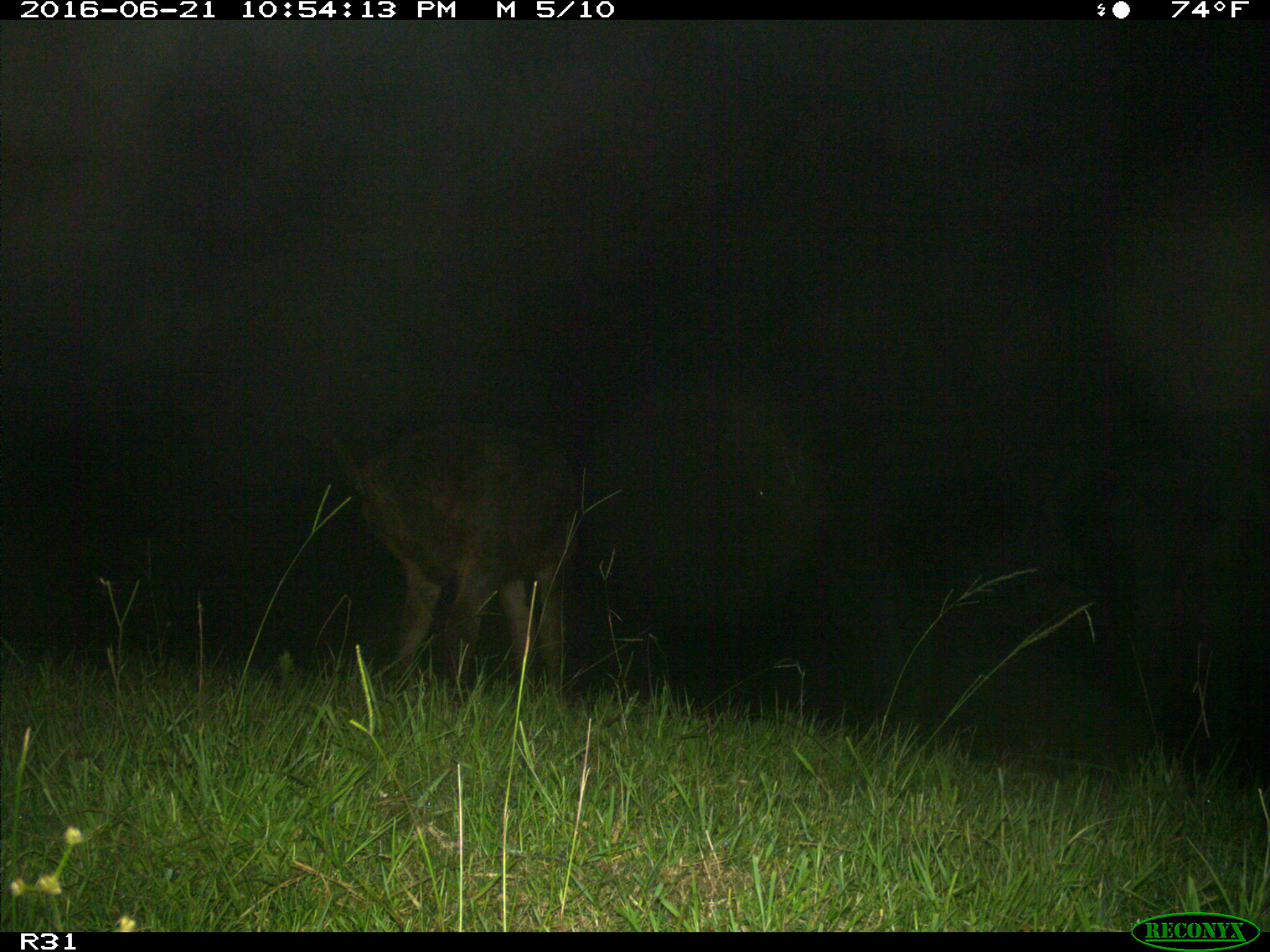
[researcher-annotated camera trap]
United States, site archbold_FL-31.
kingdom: Animalia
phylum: Chordata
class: Mammalia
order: Artiodactyla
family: Bovidae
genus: Bos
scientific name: Bos taurus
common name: domestic cow